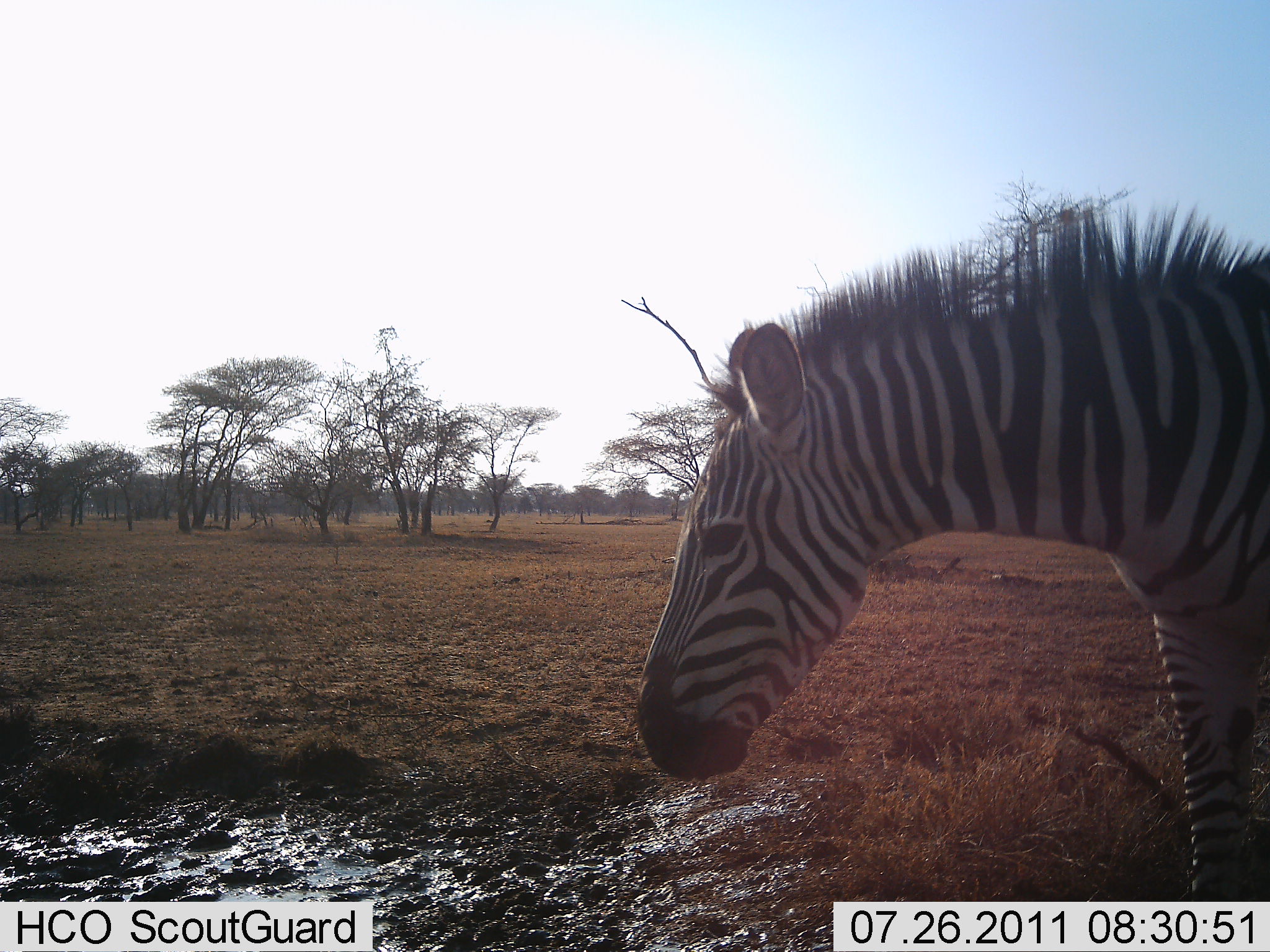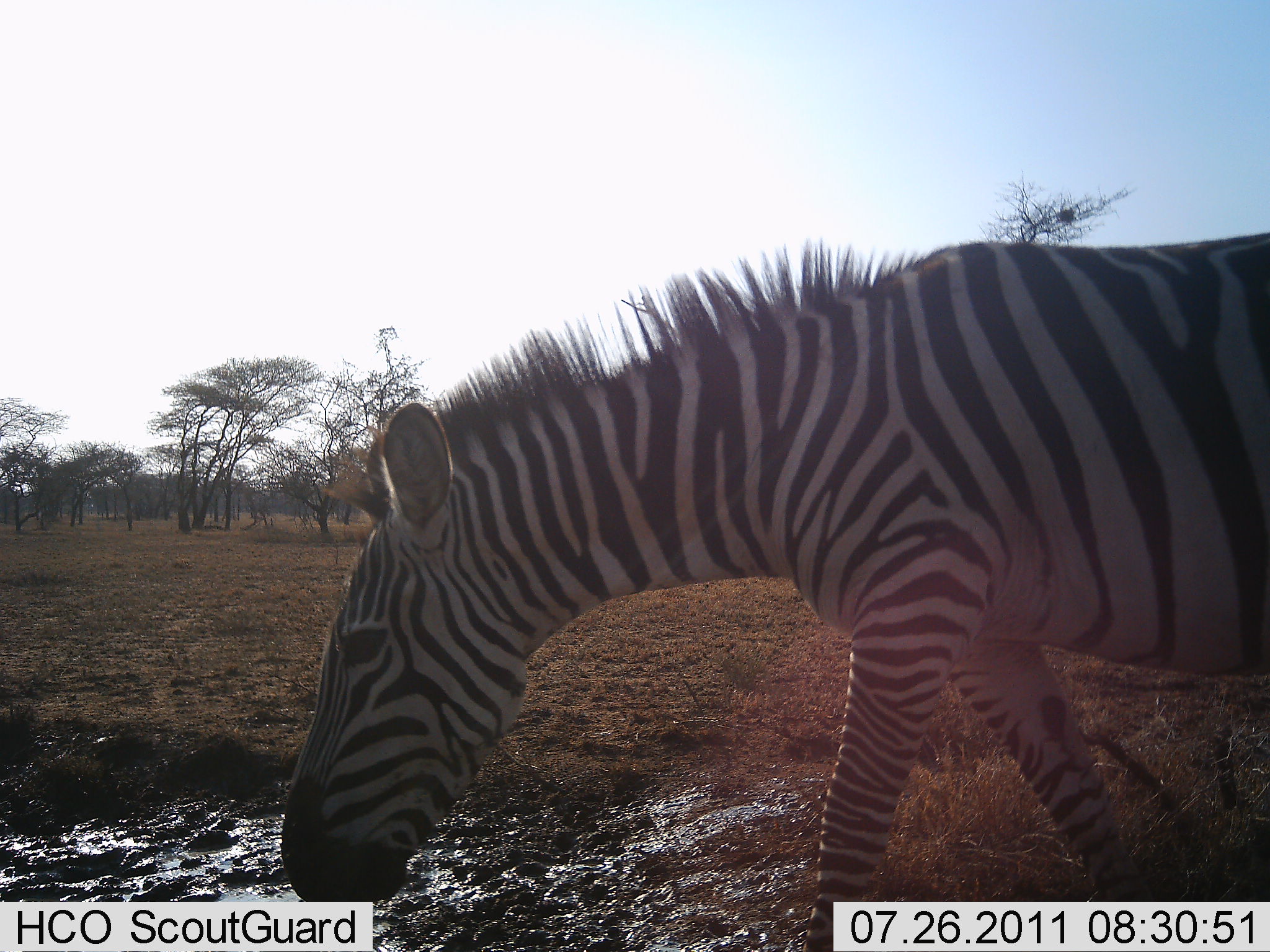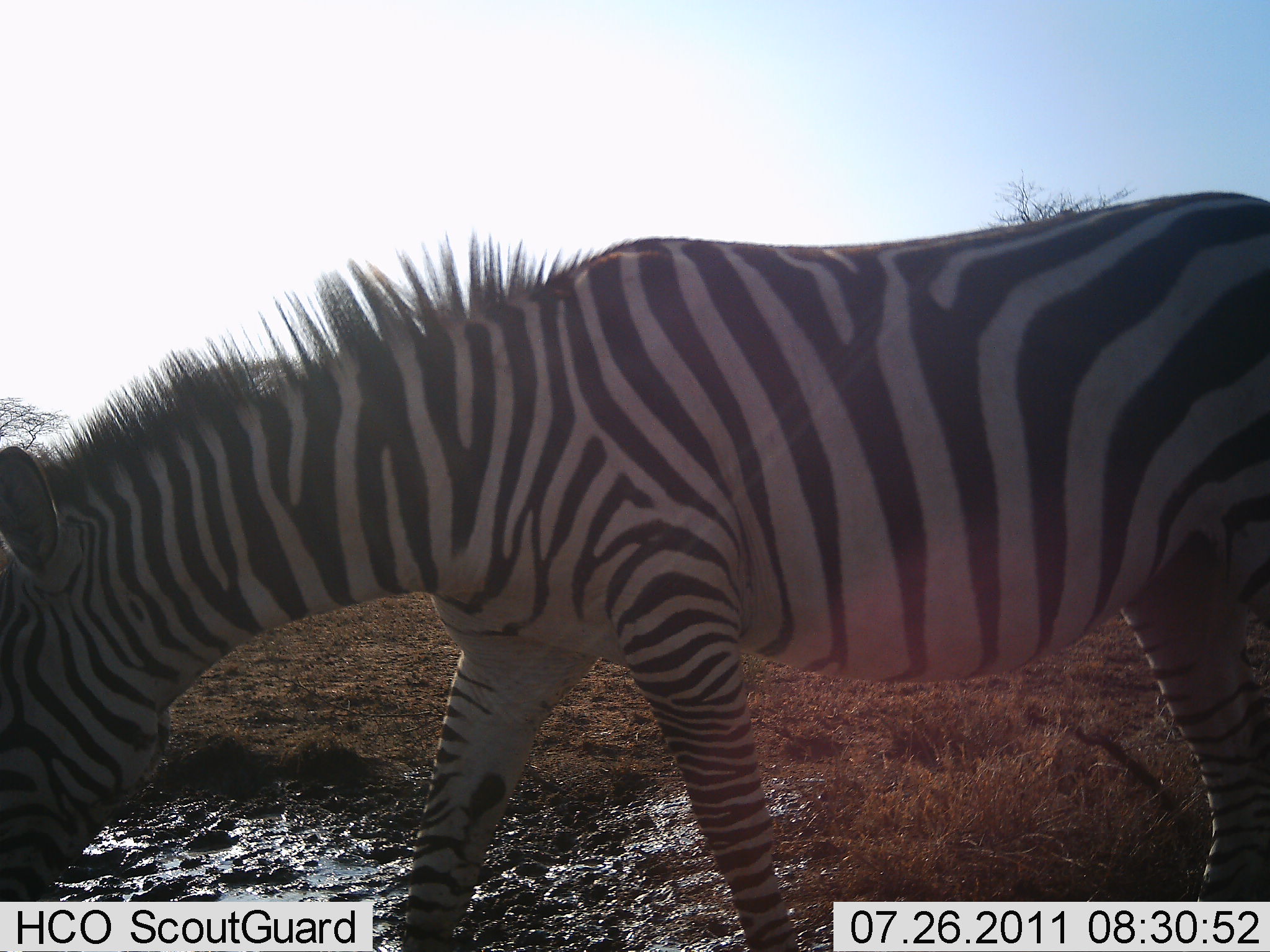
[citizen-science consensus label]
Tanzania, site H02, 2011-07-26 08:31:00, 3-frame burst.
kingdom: Animalia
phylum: Chordata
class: Mammalia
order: Perissodactyla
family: Equidae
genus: Equus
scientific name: Equus quagga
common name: plains zebra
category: zebra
Zebra (plains zebra) (Equus quagga), count 1. Behavior (volunteer vote fractions): standing 10%, resting 0%, moving 70%, interacting 0%. Young present (vote fraction): 0%. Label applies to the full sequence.